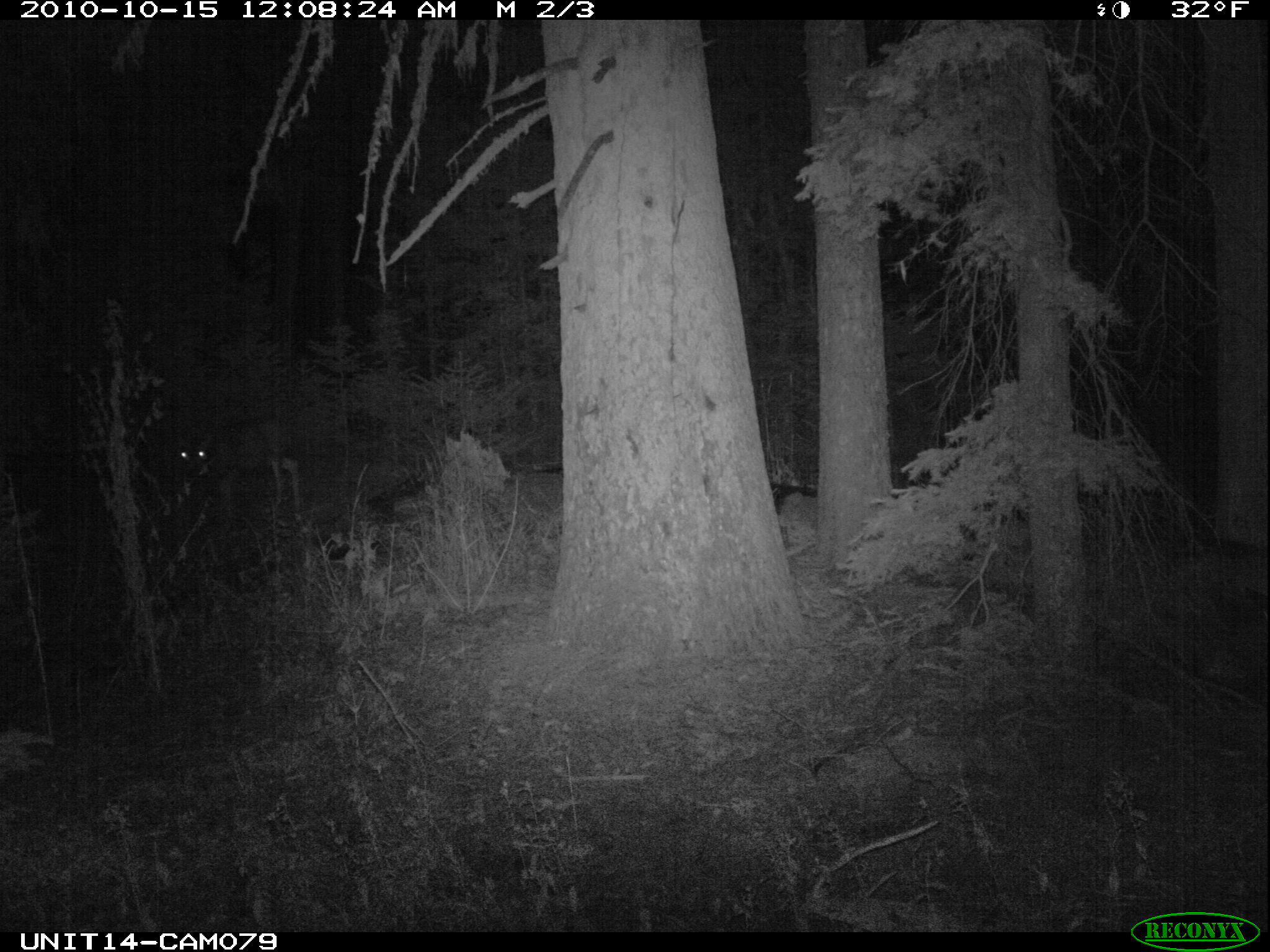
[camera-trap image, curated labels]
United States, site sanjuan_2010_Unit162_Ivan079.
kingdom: Animalia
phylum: Chordata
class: Mammalia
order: Artiodactyla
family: Cervidae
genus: Odocoileus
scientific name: Odocoileus hemionus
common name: mule deer